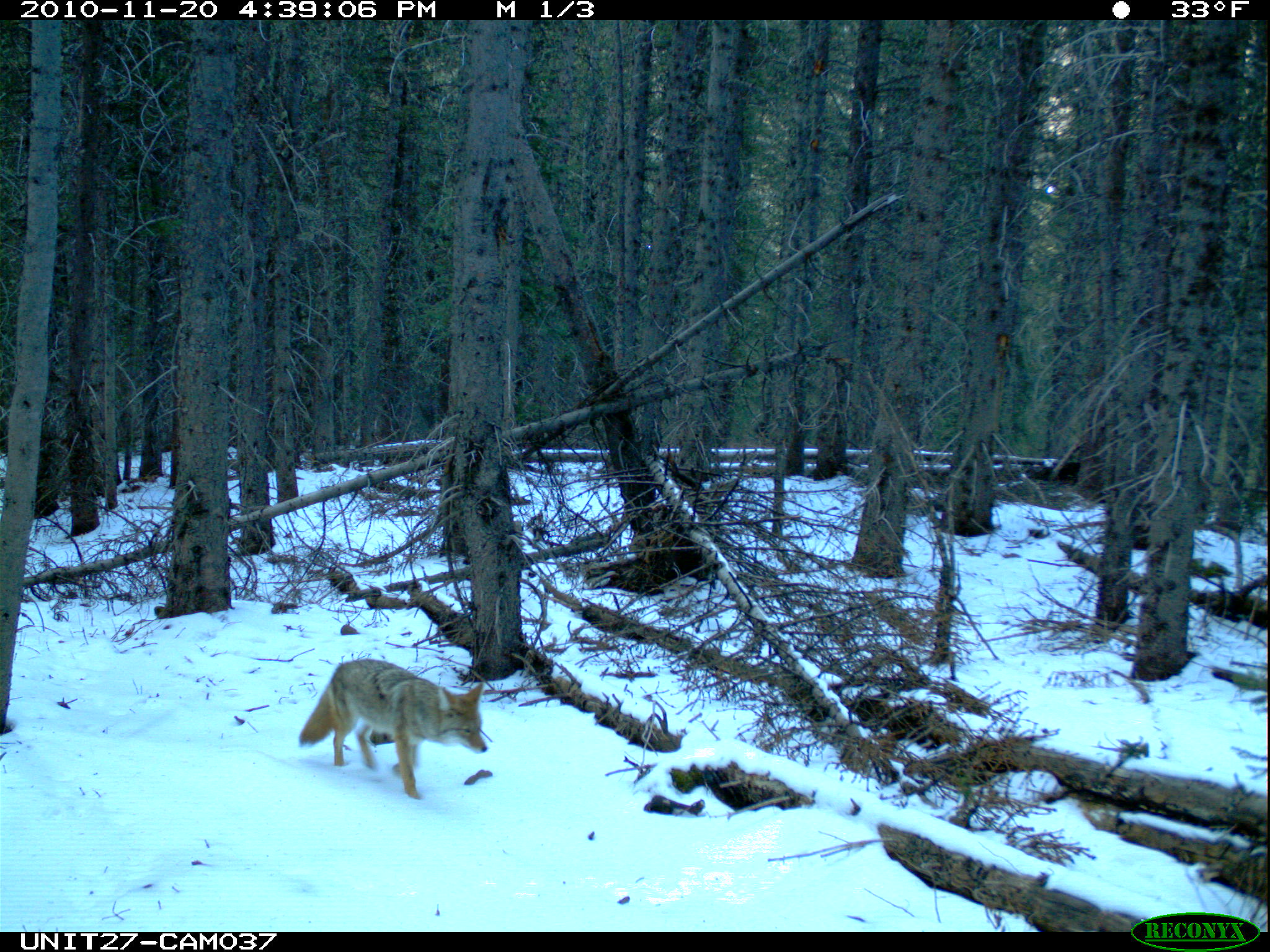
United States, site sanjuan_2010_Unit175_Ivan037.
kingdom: Animalia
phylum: Chordata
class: Mammalia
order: Carnivora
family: Canidae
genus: Canis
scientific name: Canis latrans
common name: coyote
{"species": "Canis latrans (coyote)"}